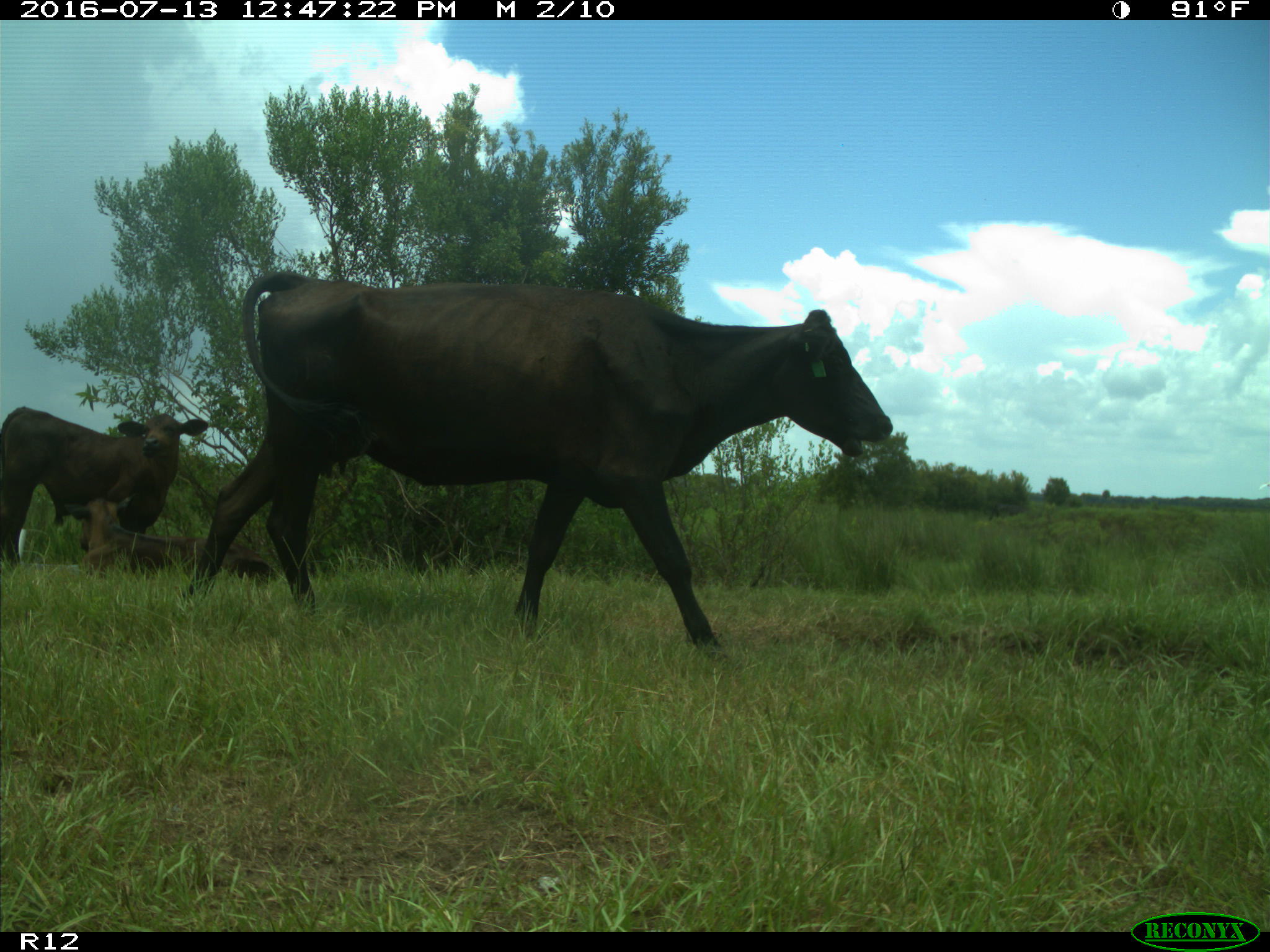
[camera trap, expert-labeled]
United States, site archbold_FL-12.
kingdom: Animalia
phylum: Chordata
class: Mammalia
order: Artiodactyla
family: Bovidae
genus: Bos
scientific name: Bos taurus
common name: domestic cow